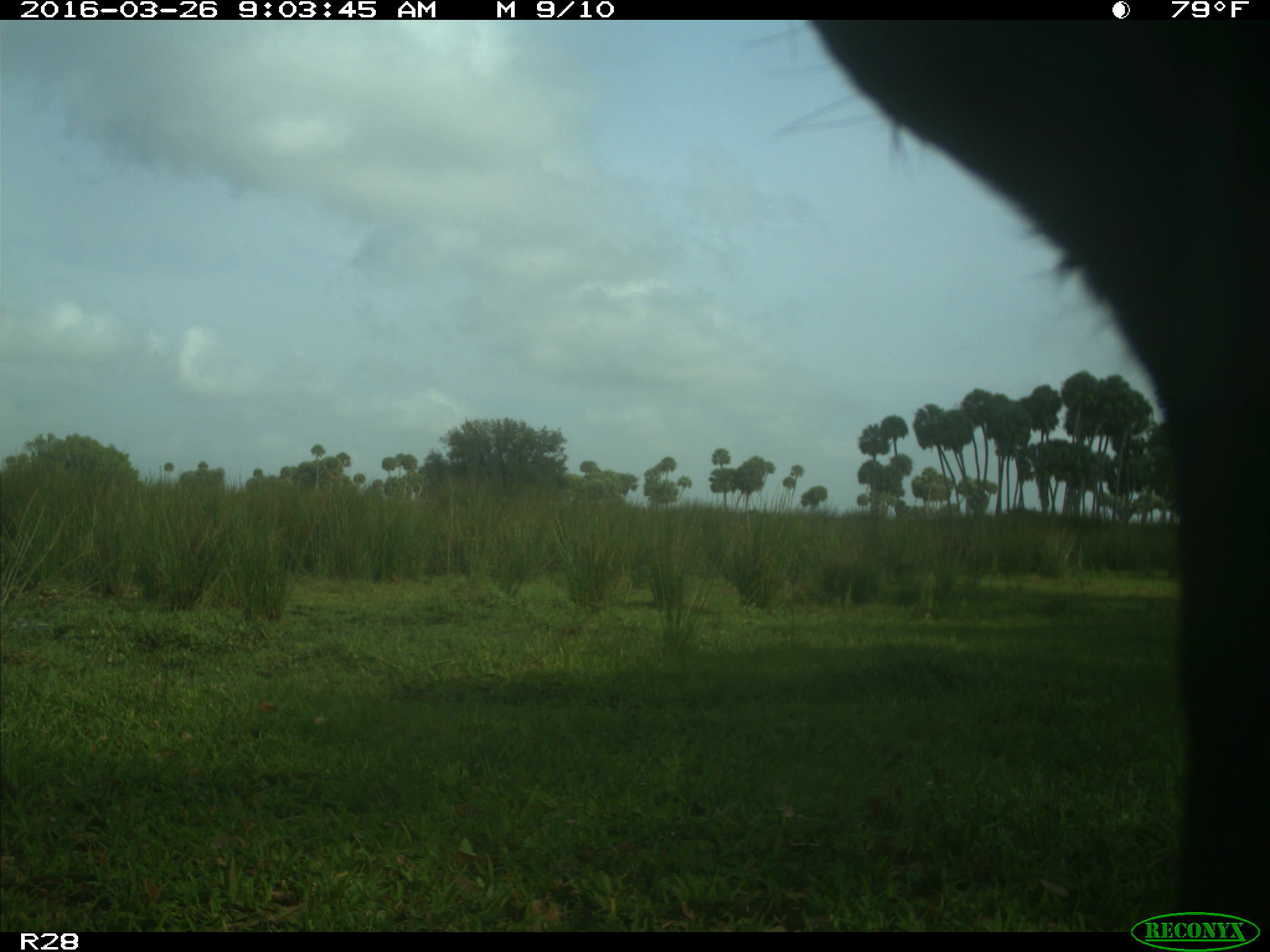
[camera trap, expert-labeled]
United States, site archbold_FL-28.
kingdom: Animalia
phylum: Chordata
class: Mammalia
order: Artiodactyla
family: Bovidae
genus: Bos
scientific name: Bos taurus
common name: domestic cow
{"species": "Bos taurus (domestic cow)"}